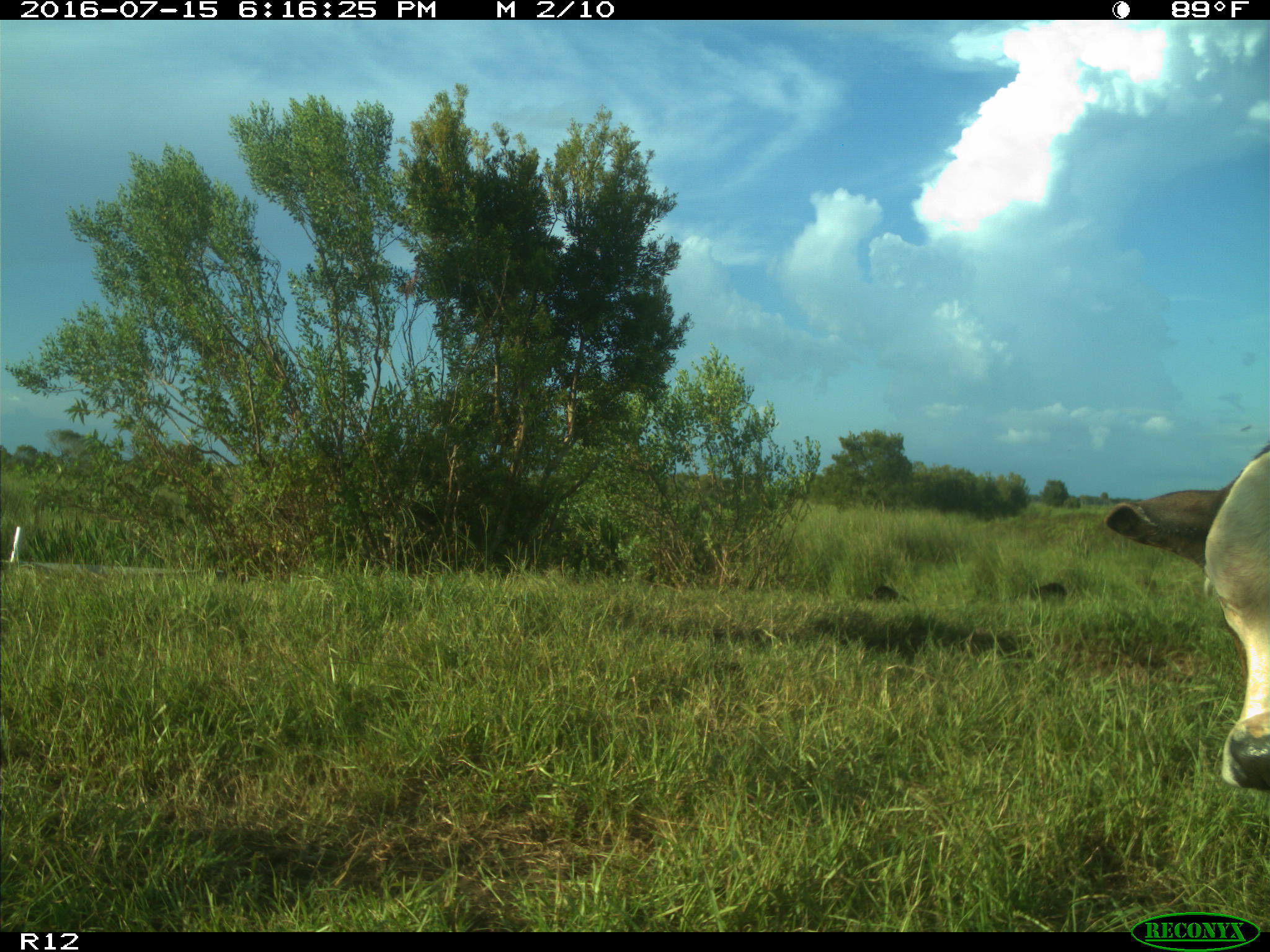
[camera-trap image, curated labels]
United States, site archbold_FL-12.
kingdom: Animalia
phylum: Chordata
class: Mammalia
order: Artiodactyla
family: Bovidae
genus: Bos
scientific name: Bos taurus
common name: domestic cow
Bos taurus (domestic cow).